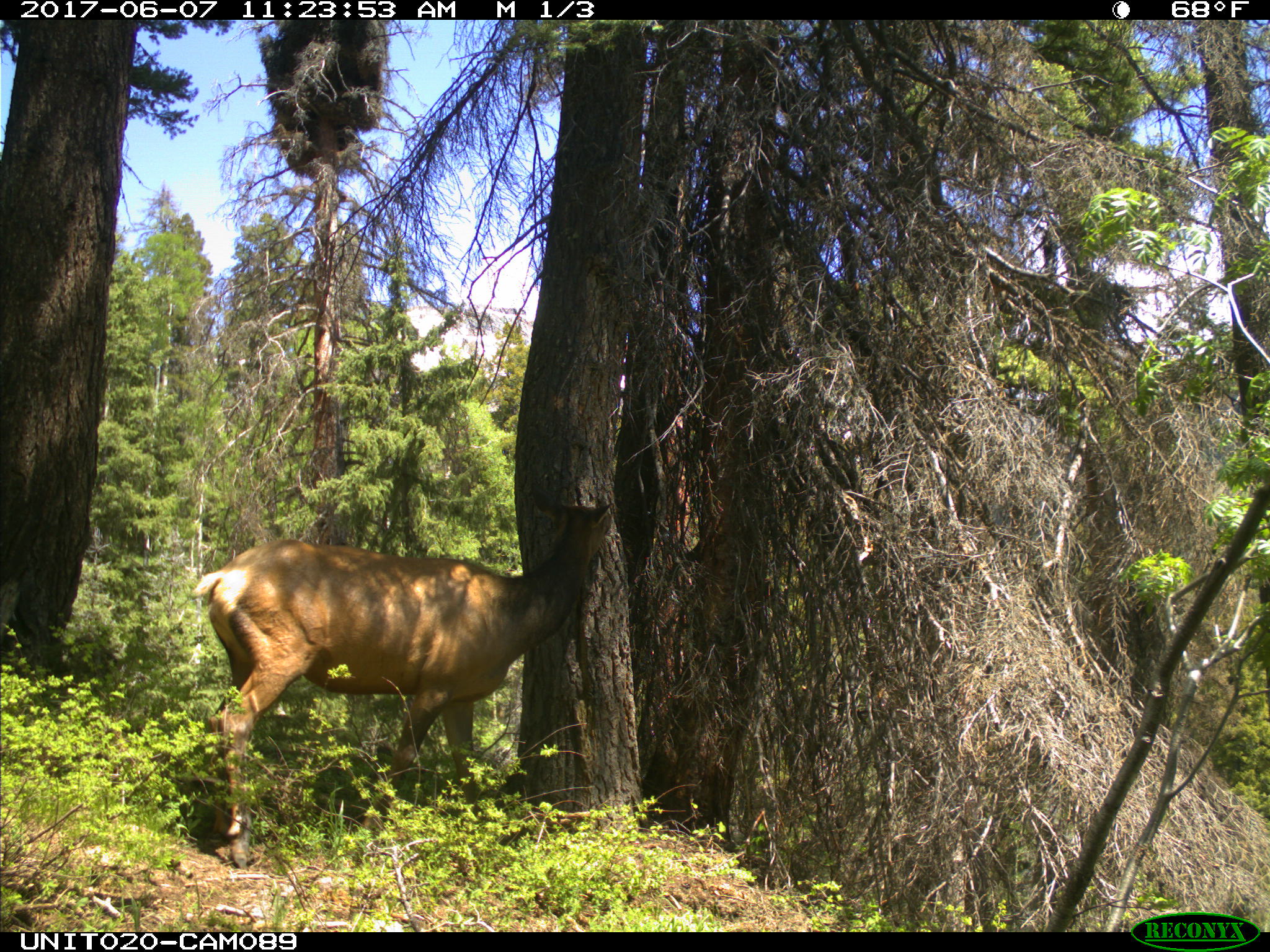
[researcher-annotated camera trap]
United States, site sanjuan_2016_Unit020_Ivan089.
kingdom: Animalia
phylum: Chordata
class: Mammalia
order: Artiodactyla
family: Cervidae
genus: Cervus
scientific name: Cervus elaphus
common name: red deer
Cervus elaphus (red deer).